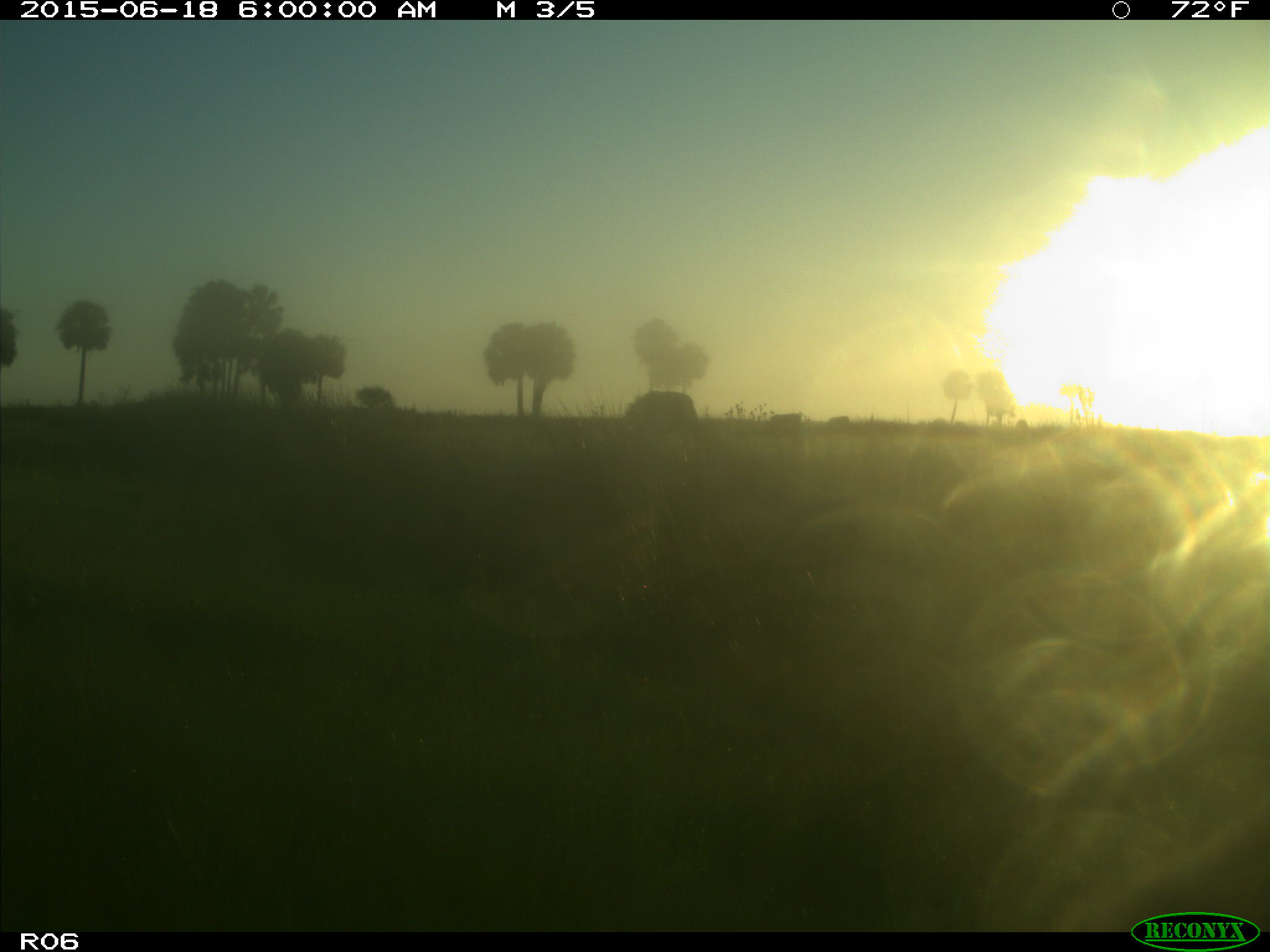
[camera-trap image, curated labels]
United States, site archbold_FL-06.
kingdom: Animalia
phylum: Chordata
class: Mammalia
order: Artiodactyla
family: Bovidae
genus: Bos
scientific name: Bos taurus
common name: domestic cow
Bos taurus (domestic cow).